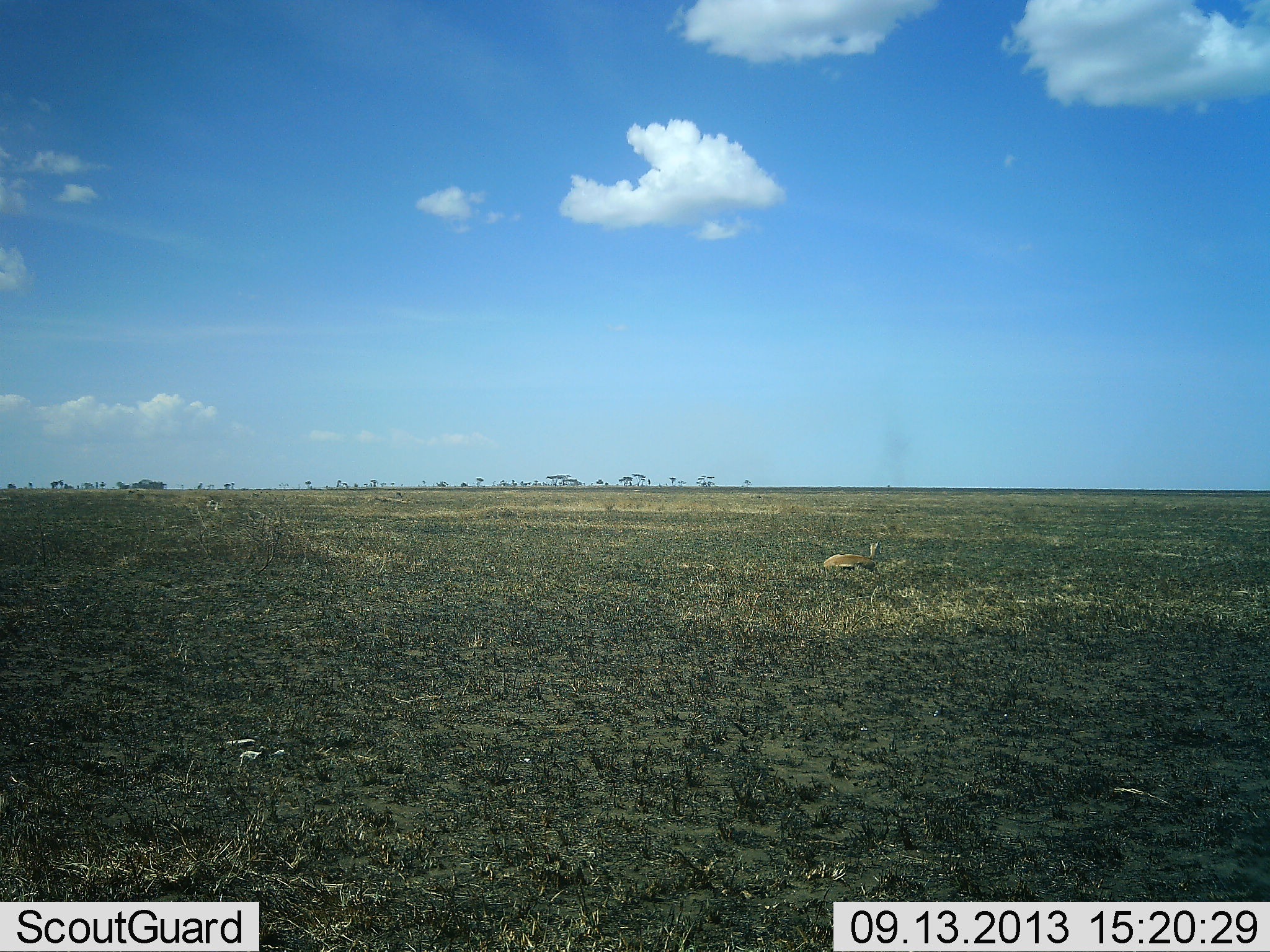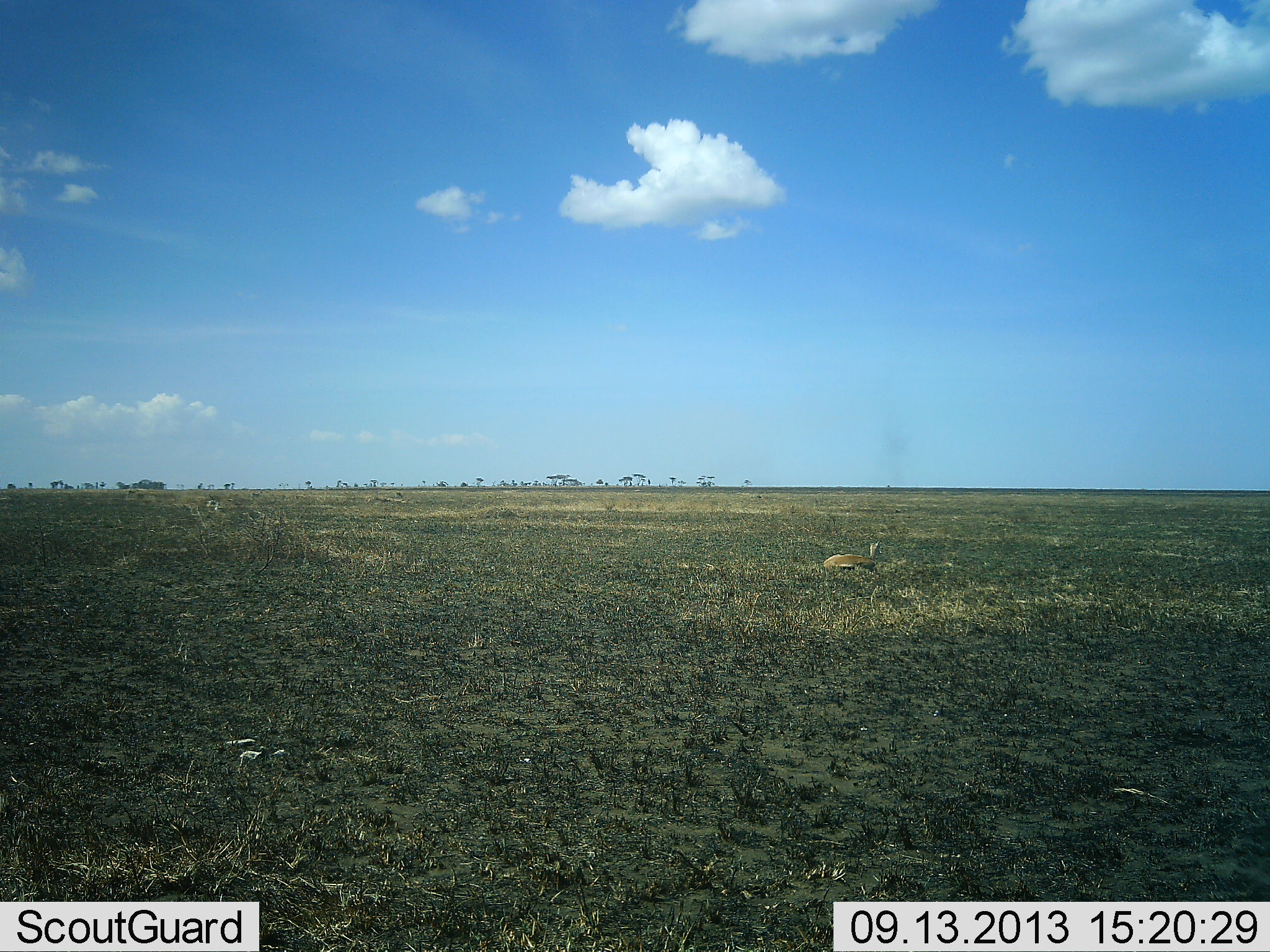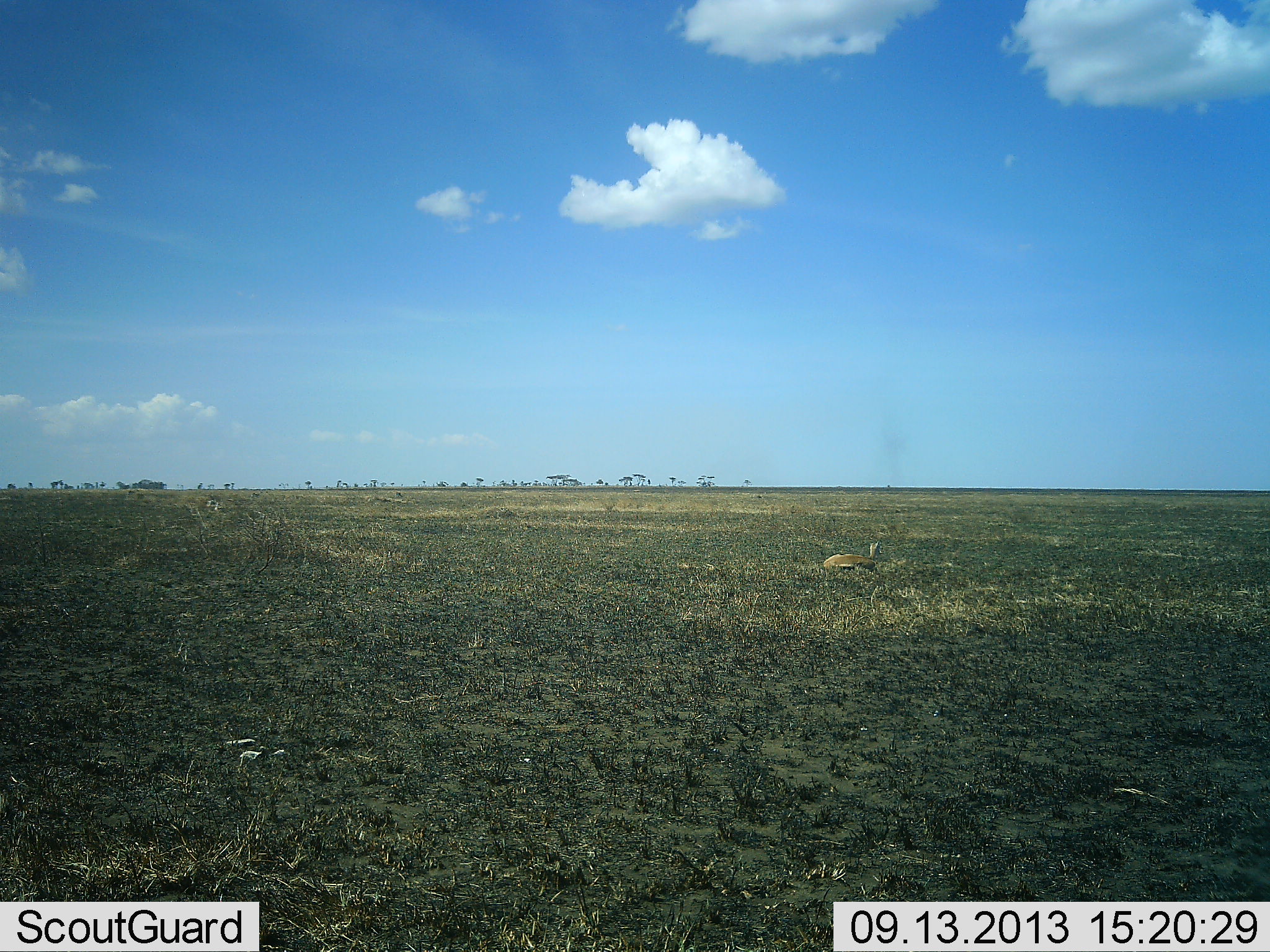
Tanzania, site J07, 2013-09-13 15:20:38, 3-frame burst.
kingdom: Animalia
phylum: Chordata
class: Mammalia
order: Artiodactyla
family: Bovidae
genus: Eudorcas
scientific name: Eudorcas thomsonii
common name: thomson's gazelle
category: gazellethomsons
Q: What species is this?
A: Gazellethomsons (thomson's gazelle) (Eudorcas thomsonii).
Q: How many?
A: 1.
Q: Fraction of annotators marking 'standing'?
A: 10%.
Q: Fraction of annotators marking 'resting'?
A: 100%.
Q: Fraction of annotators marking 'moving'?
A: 0%.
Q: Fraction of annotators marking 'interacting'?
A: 0%.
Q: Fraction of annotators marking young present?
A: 0%.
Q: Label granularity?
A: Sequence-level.